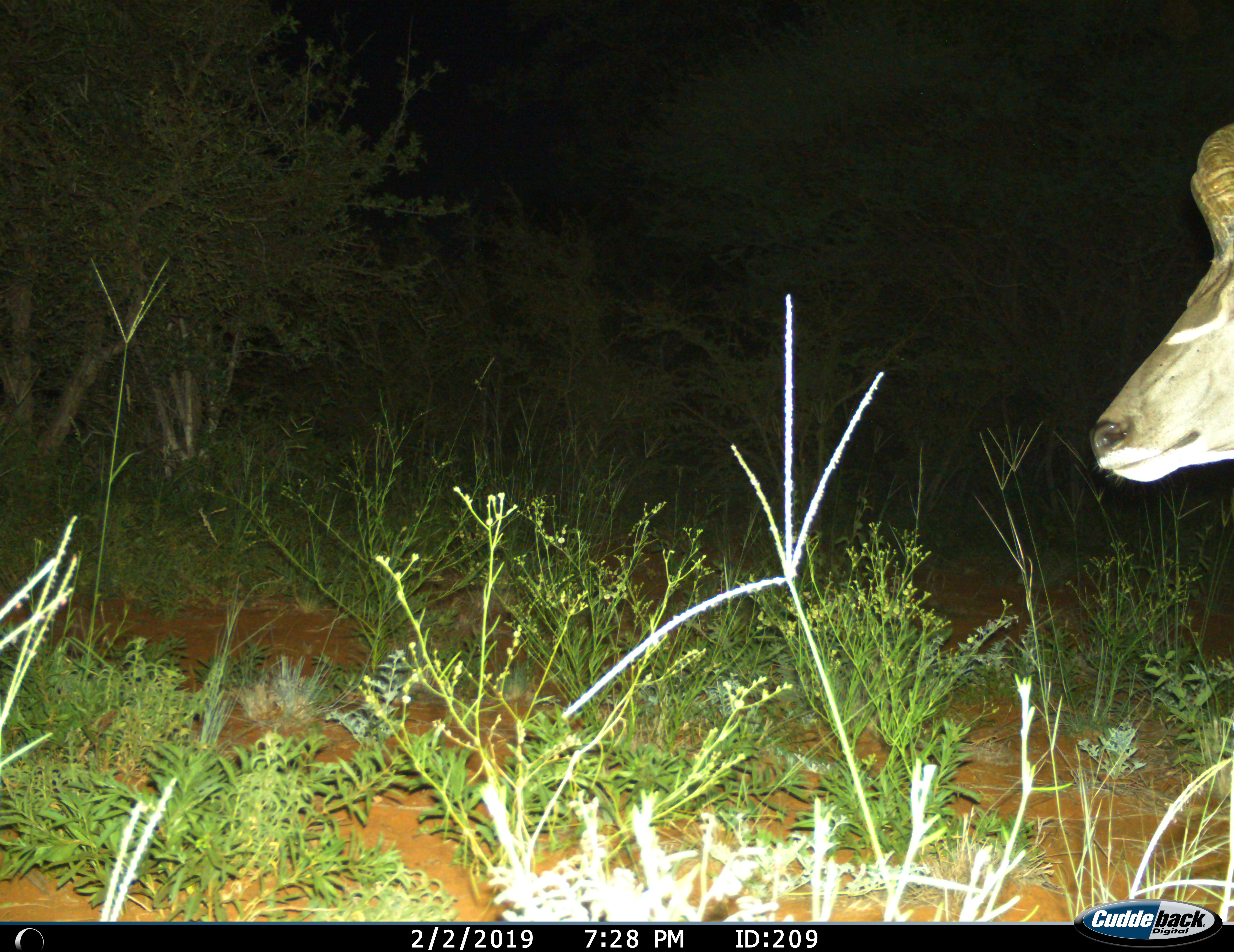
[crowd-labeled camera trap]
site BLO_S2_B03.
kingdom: Animalia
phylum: Chordata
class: Mammalia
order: Artiodactyla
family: Bovidae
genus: Tragelaphus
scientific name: Tragelaphus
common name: kudu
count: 1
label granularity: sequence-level